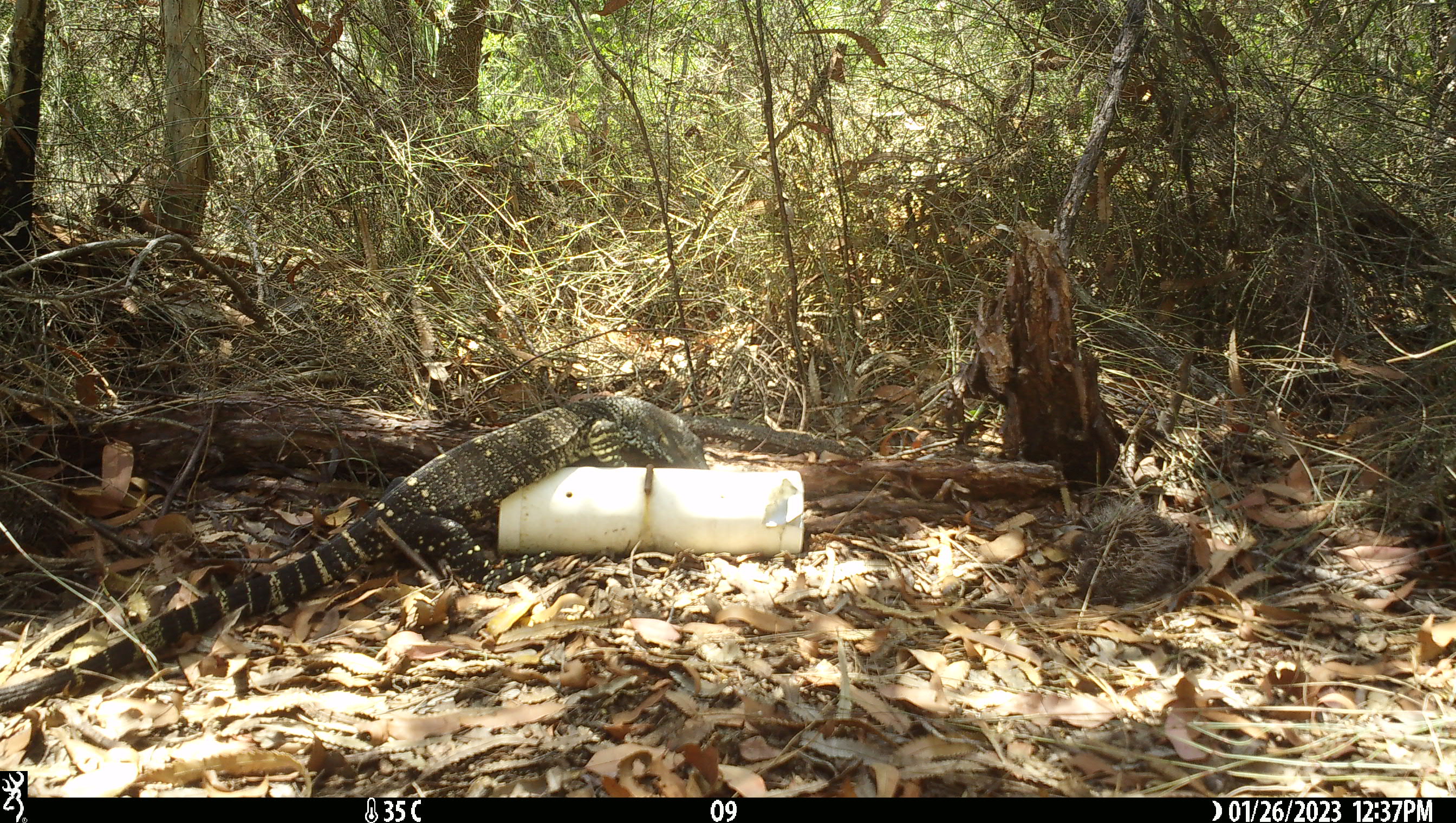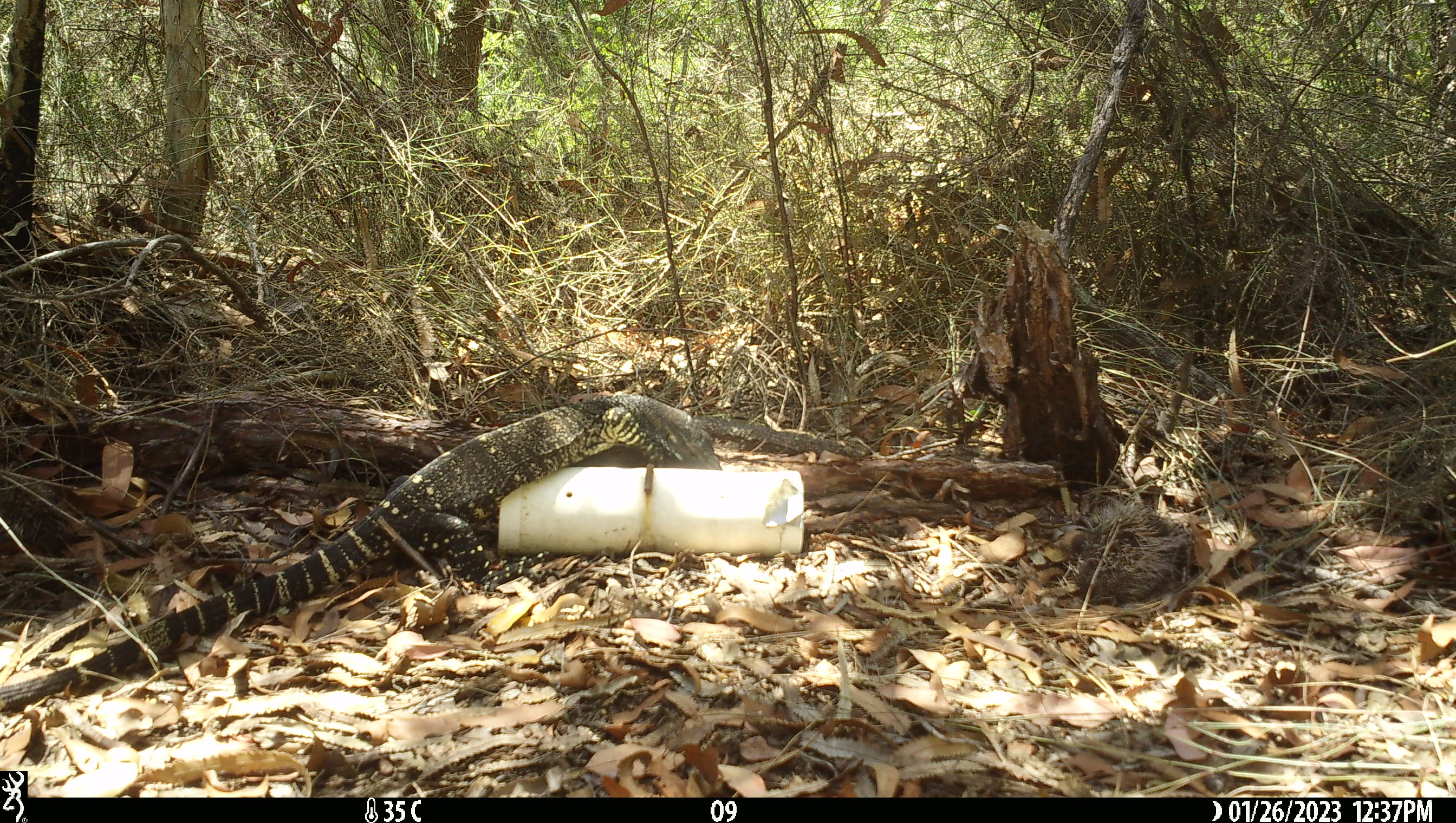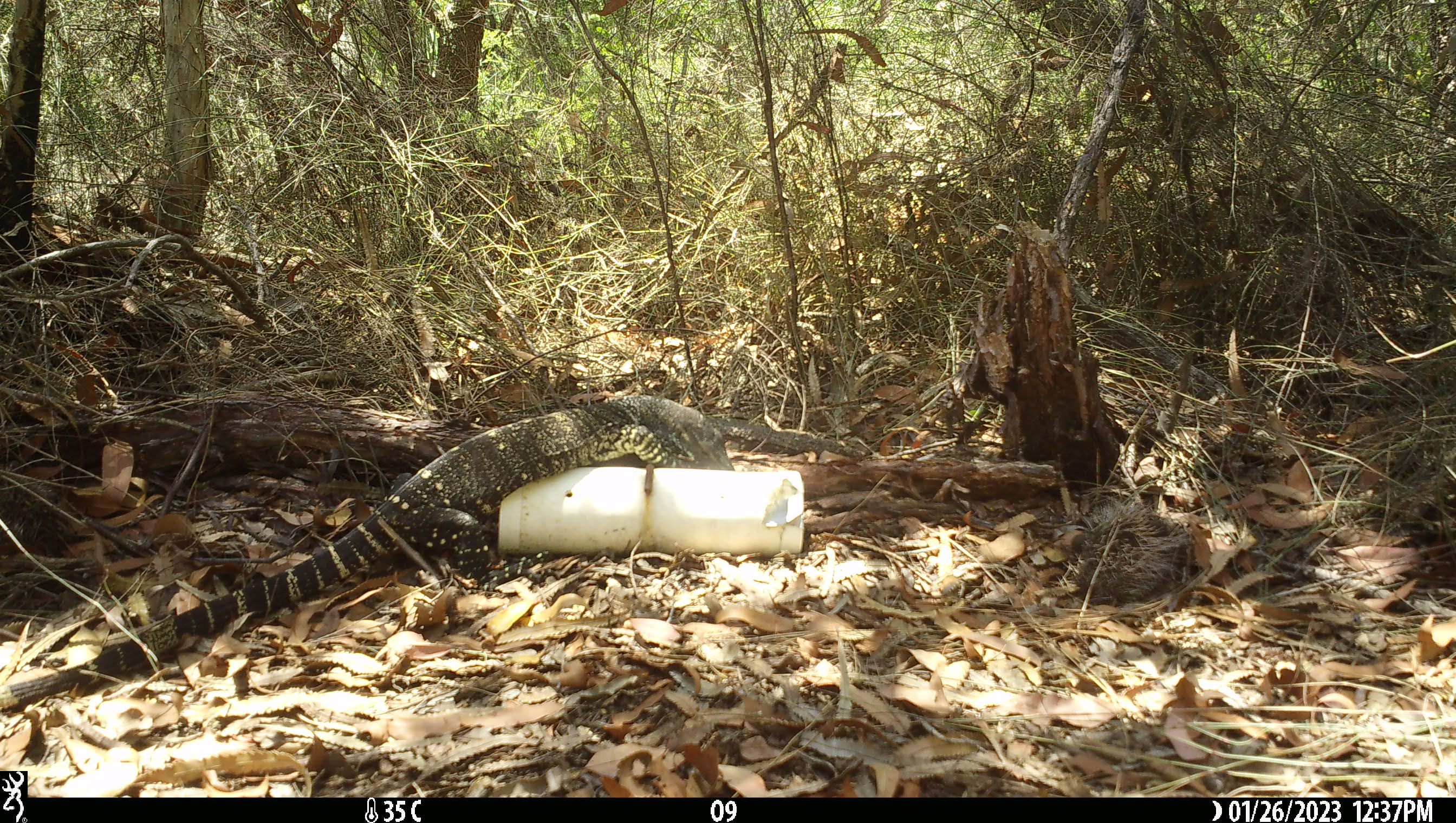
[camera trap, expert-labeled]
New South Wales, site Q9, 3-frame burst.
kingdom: Animalia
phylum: Chordata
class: Reptilia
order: Squamata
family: Varanidae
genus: Varanus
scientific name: Varanus varius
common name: lace monitor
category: goanna